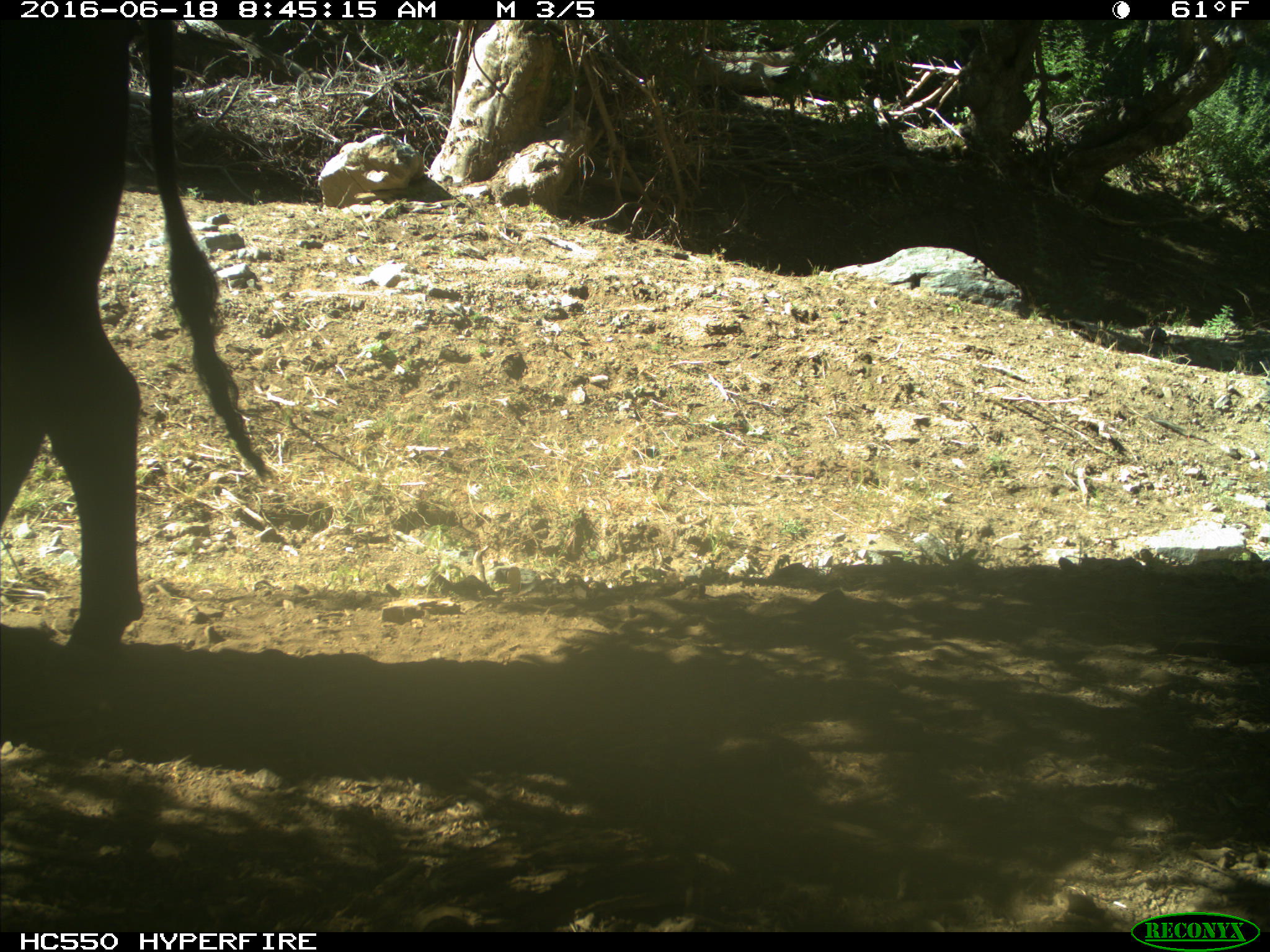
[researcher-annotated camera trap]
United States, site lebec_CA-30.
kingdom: Animalia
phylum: Chordata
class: Mammalia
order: Artiodactyla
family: Bovidae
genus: Bos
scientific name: Bos taurus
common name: domestic cow